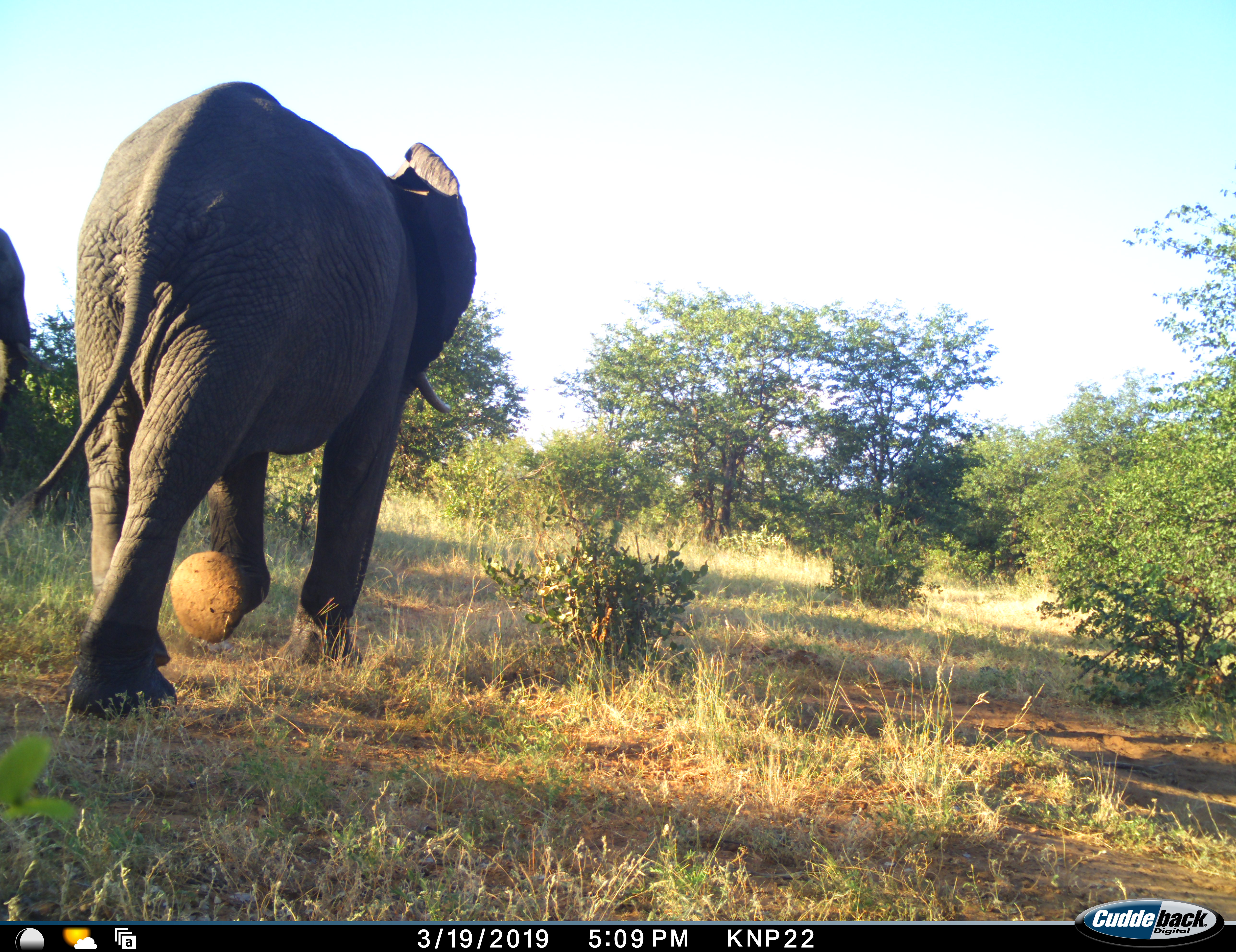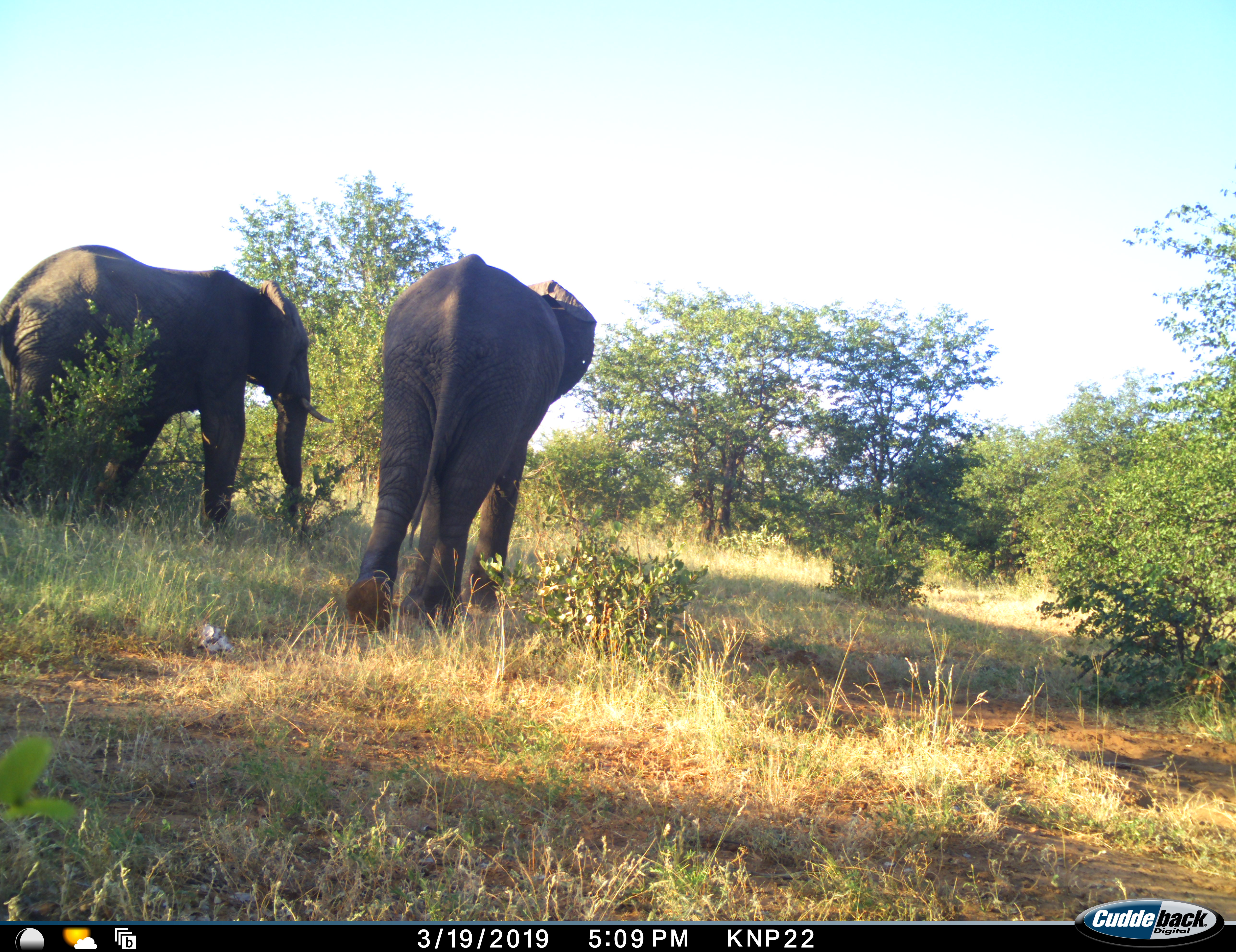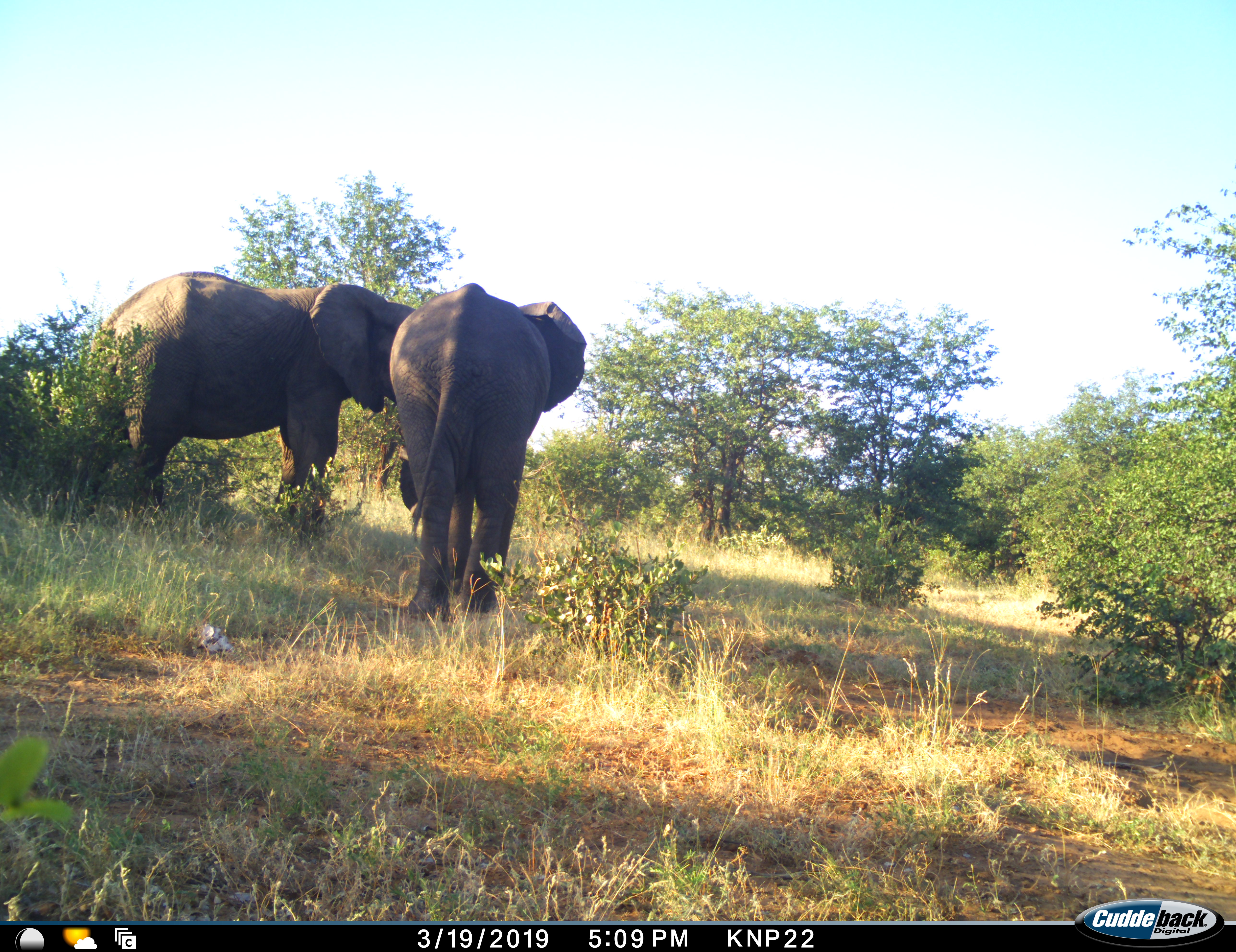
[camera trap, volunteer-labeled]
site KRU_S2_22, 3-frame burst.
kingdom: Animalia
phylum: Chordata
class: Mammalia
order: Proboscidea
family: Elephantidae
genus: Loxodonta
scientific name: Loxodonta africana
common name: african bush elephant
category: elephant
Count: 2.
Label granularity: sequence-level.